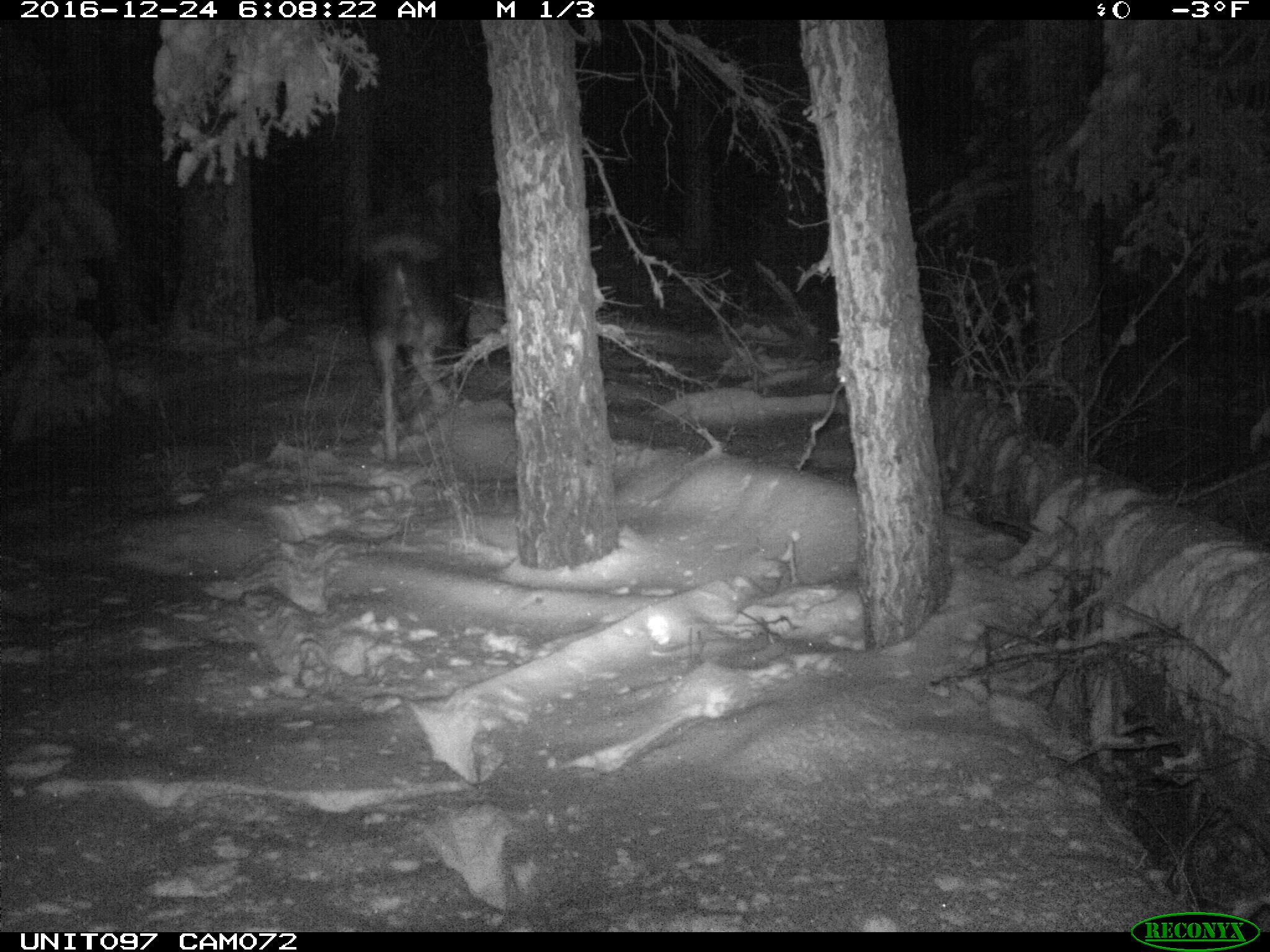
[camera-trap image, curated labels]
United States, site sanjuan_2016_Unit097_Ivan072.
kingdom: Animalia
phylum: Chordata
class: Mammalia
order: Artiodactyla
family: Cervidae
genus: Alces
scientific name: Alces alces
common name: moose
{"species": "Alces alces (moose)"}